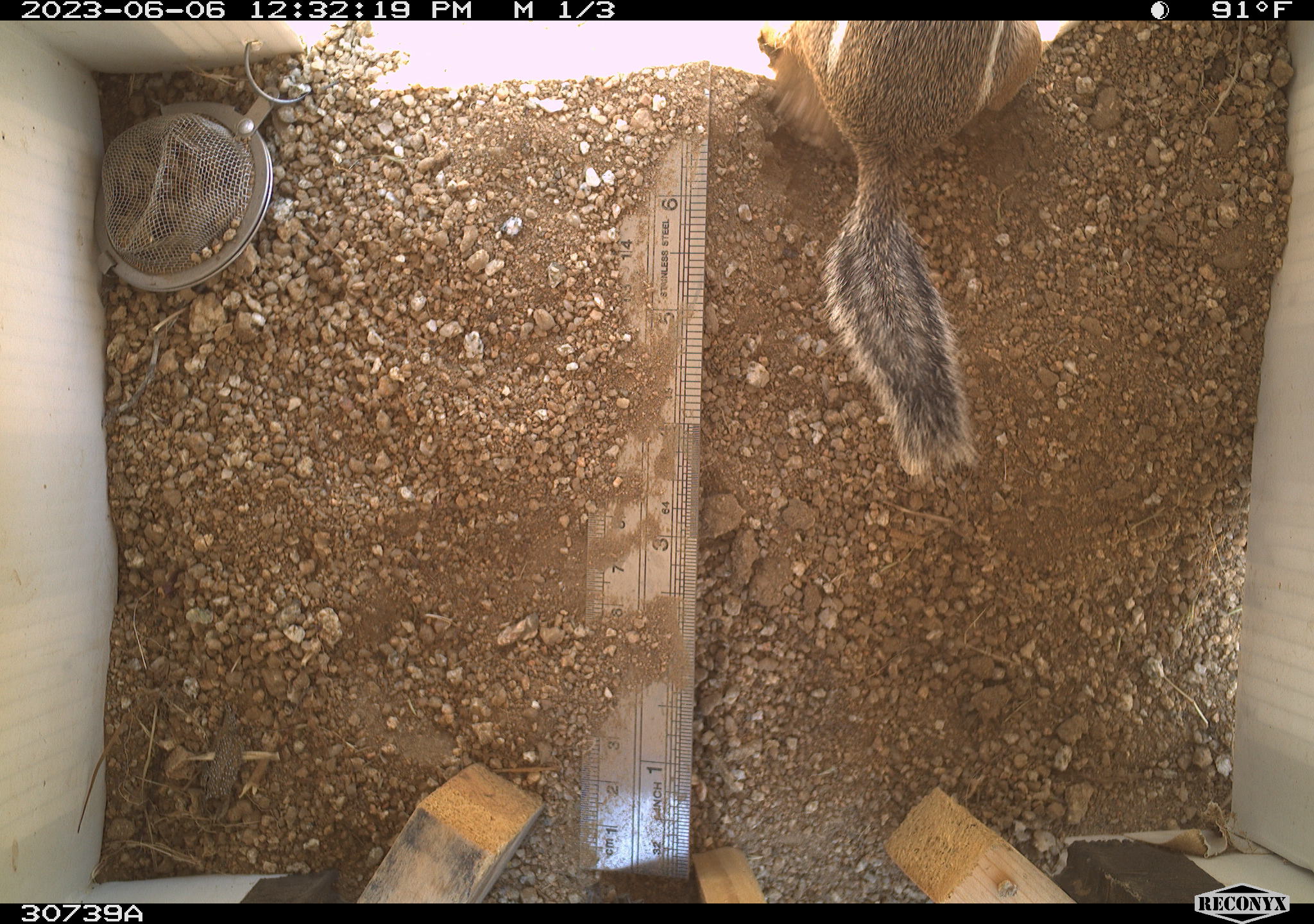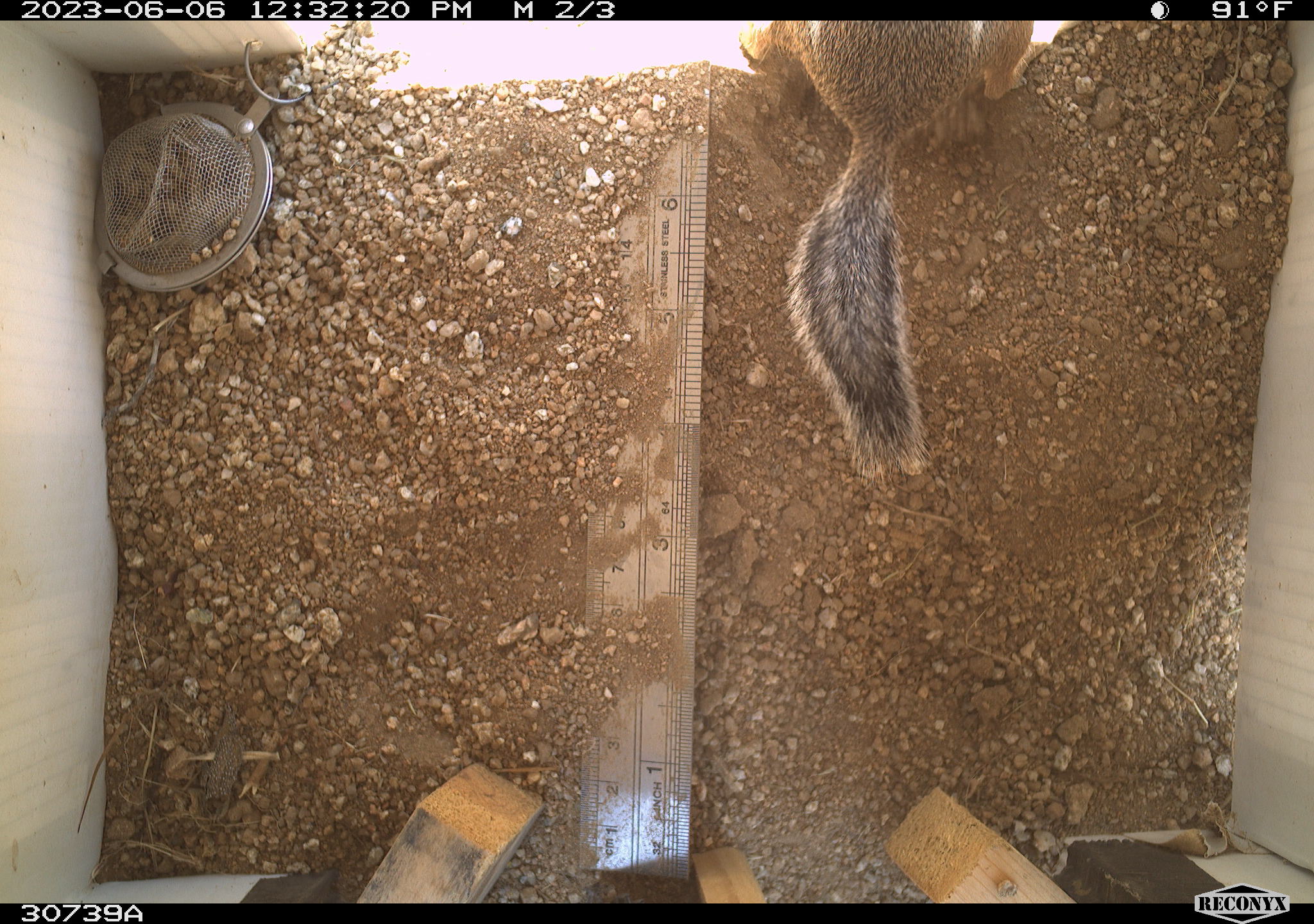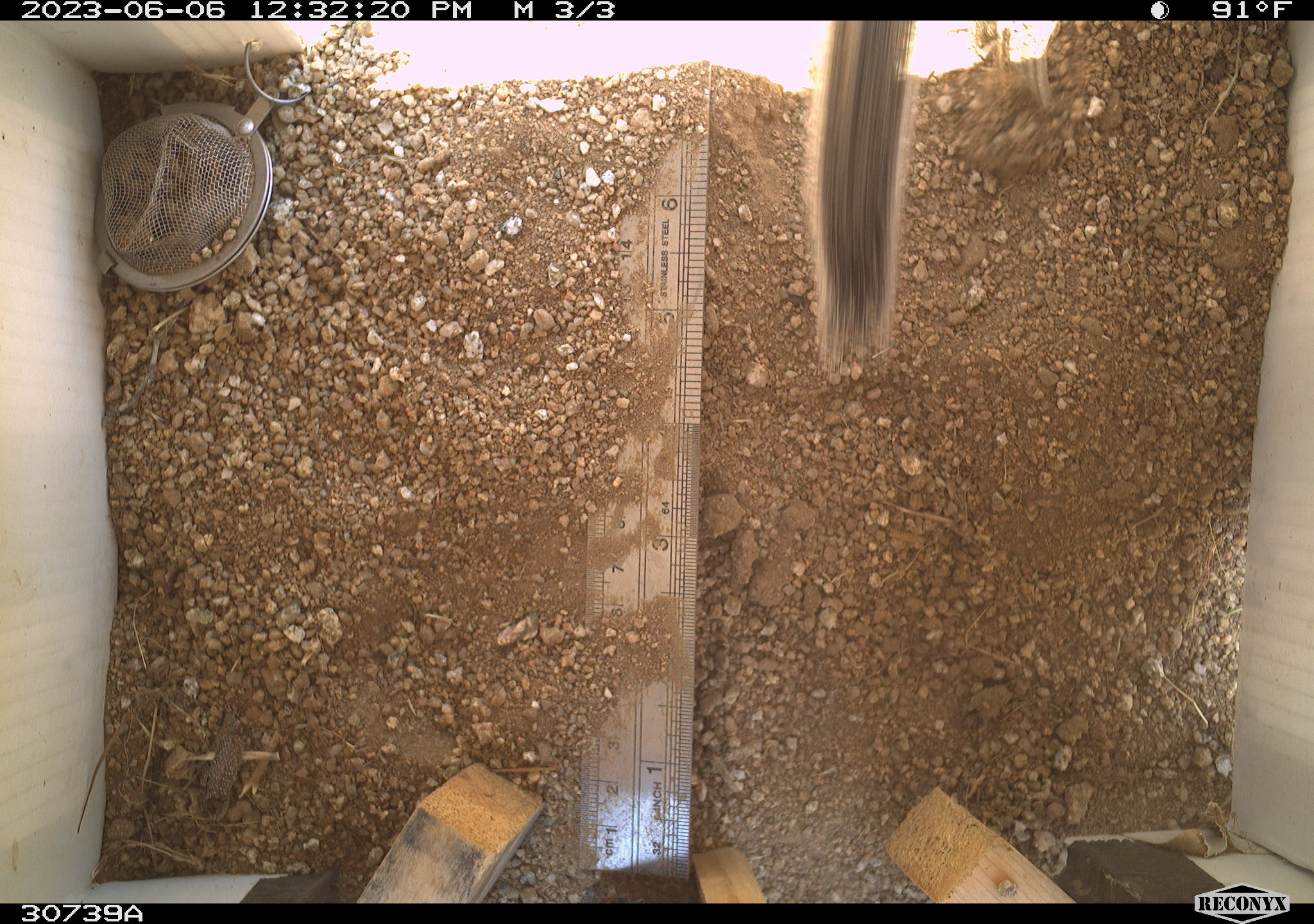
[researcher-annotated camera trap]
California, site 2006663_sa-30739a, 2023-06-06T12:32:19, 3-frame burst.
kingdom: Animalia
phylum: Chordata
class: Mammalia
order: Rodentia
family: Sciuridae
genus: Ammospermophilus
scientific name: Ammospermophilus leucurus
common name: white-tailed antelope squirrel